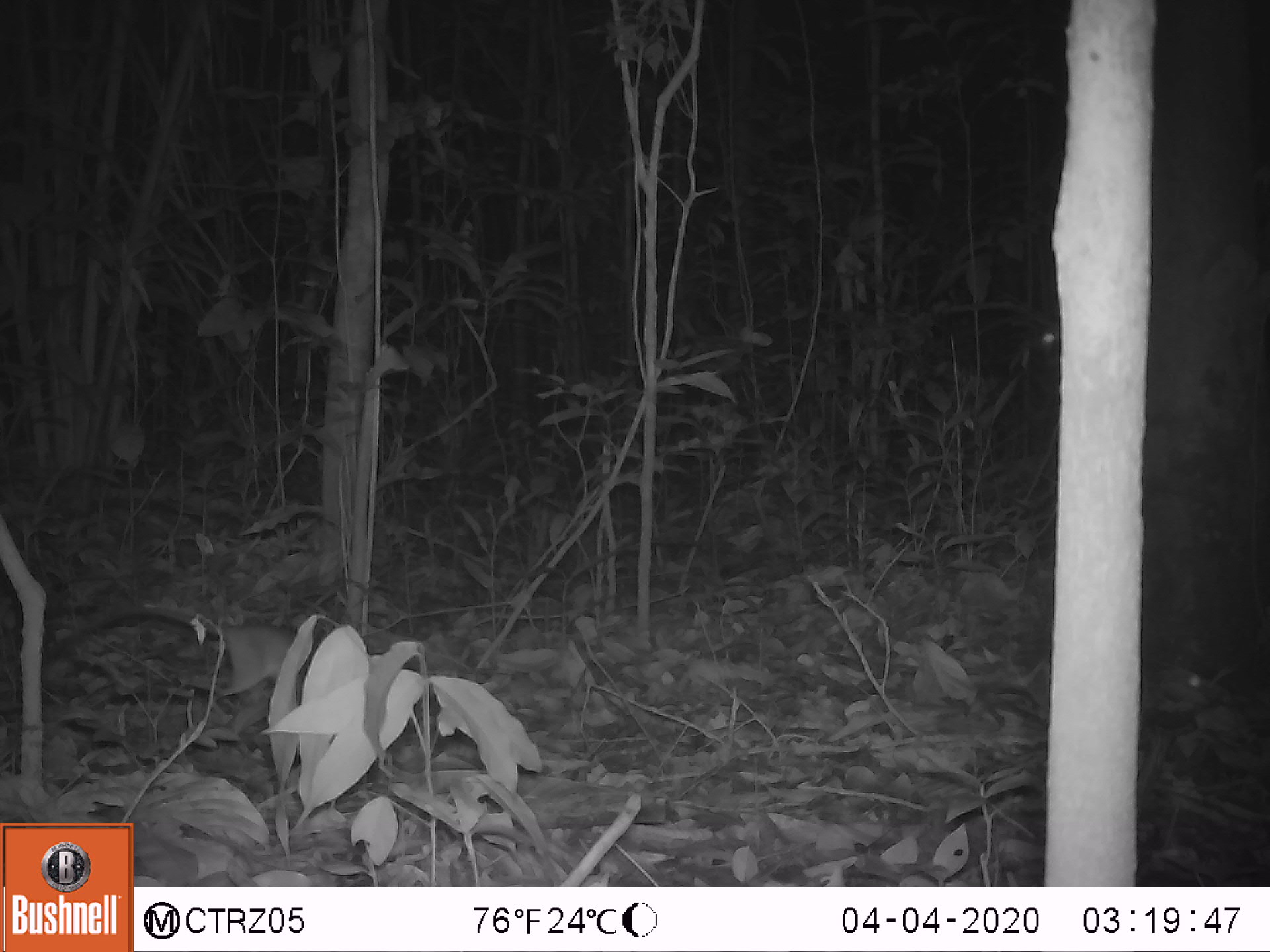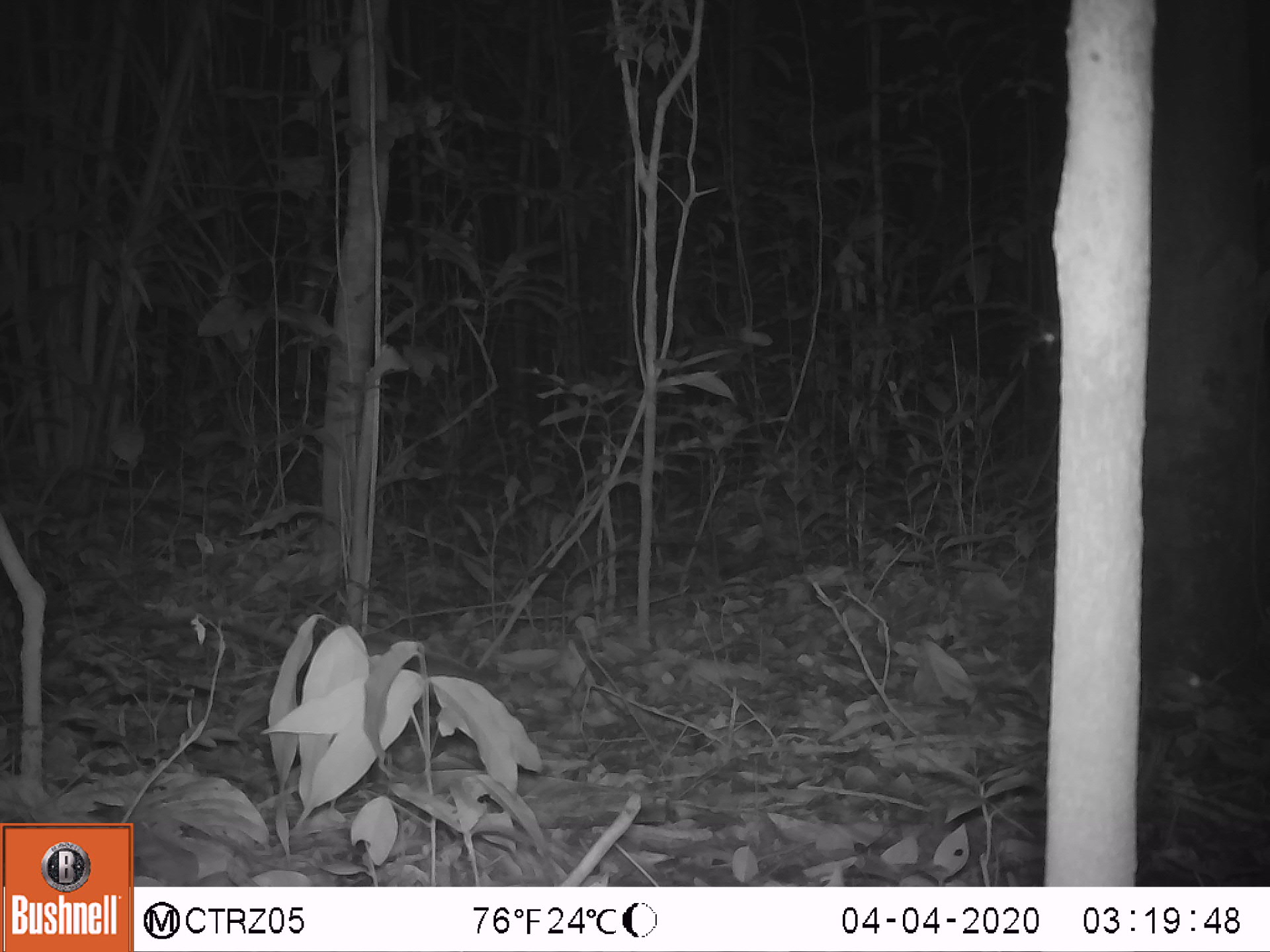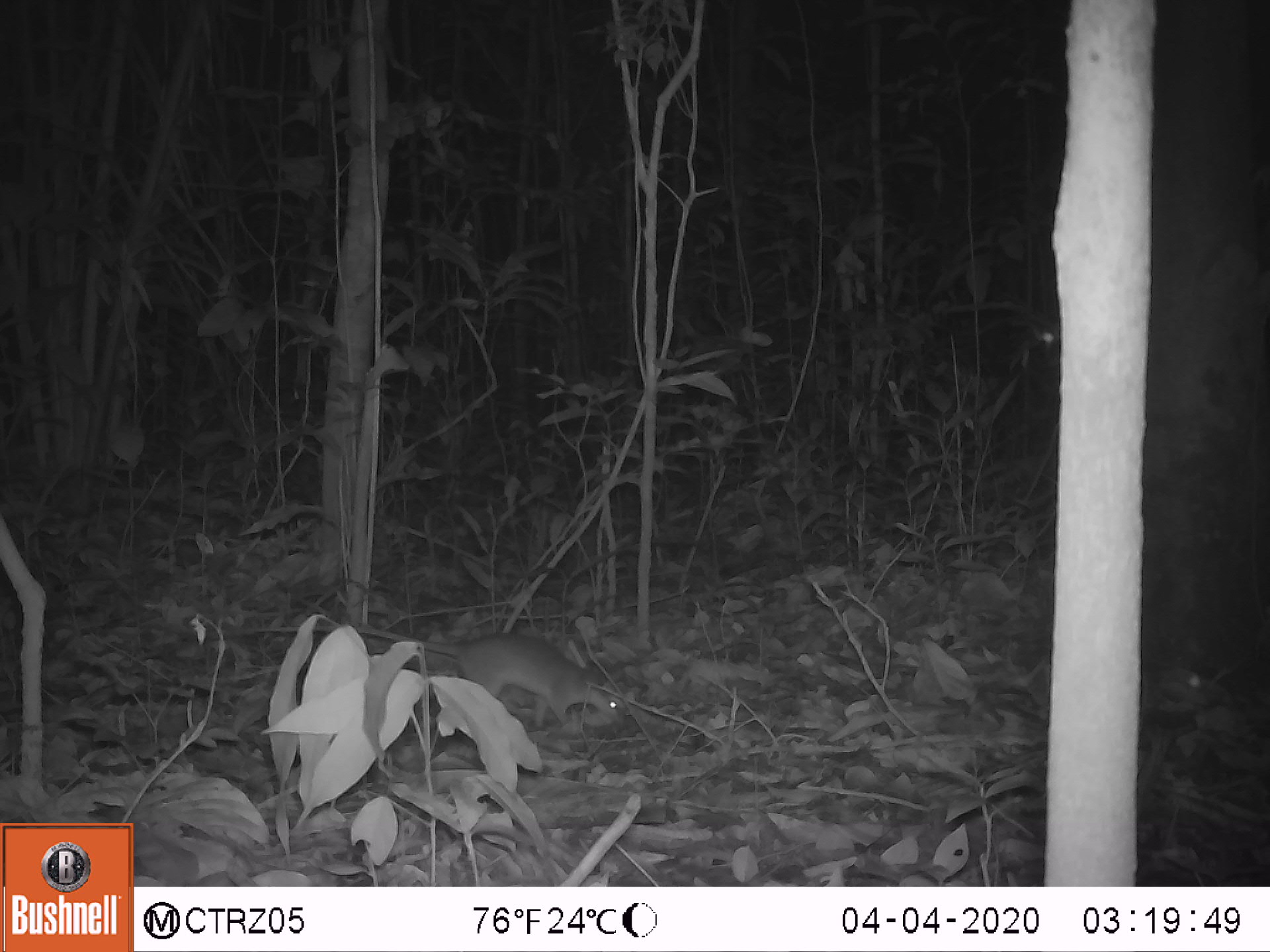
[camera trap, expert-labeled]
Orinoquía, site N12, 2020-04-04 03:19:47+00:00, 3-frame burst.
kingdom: Animalia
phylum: Chordata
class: Mammalia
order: Rodentia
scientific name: Rodentia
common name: rodent